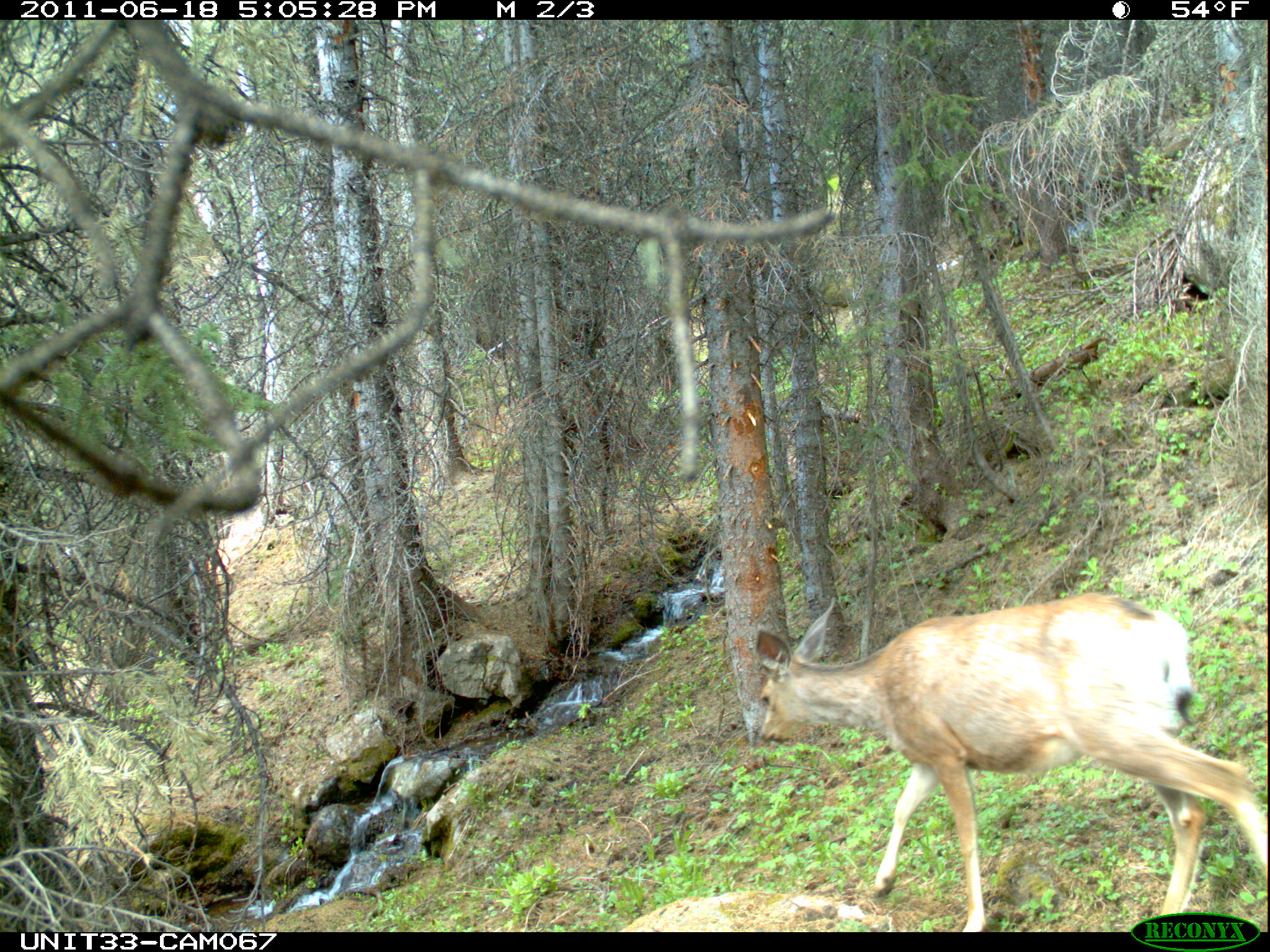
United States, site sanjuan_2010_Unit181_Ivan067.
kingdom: Animalia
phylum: Chordata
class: Mammalia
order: Artiodactyla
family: Cervidae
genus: Odocoileus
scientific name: Odocoileus hemionus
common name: mule deer